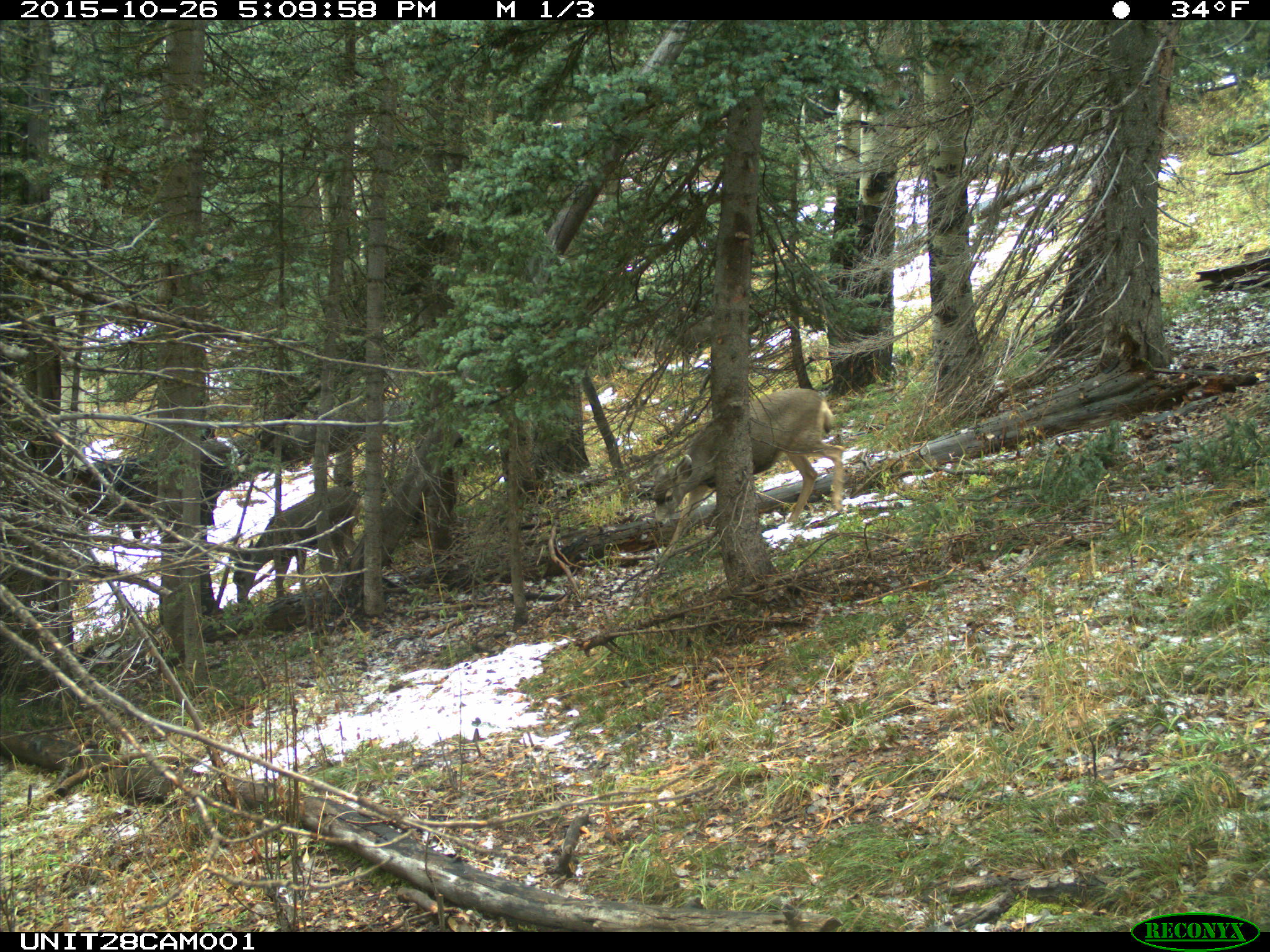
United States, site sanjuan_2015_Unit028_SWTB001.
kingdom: Animalia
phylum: Chordata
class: Mammalia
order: Artiodactyla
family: Cervidae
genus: Odocoileus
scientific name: Odocoileus hemionus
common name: mule deer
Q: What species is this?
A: Odocoileus hemionus (mule deer).